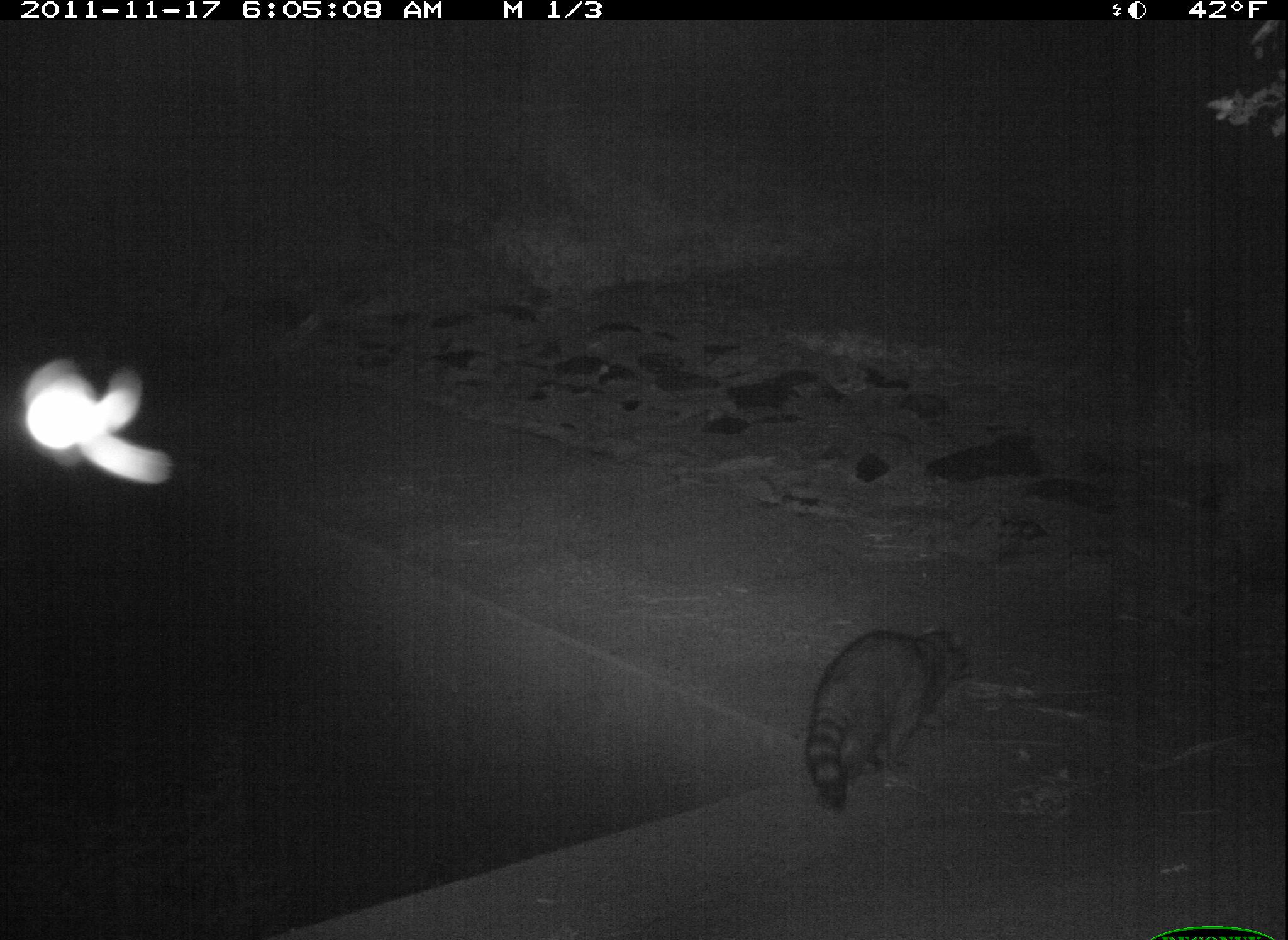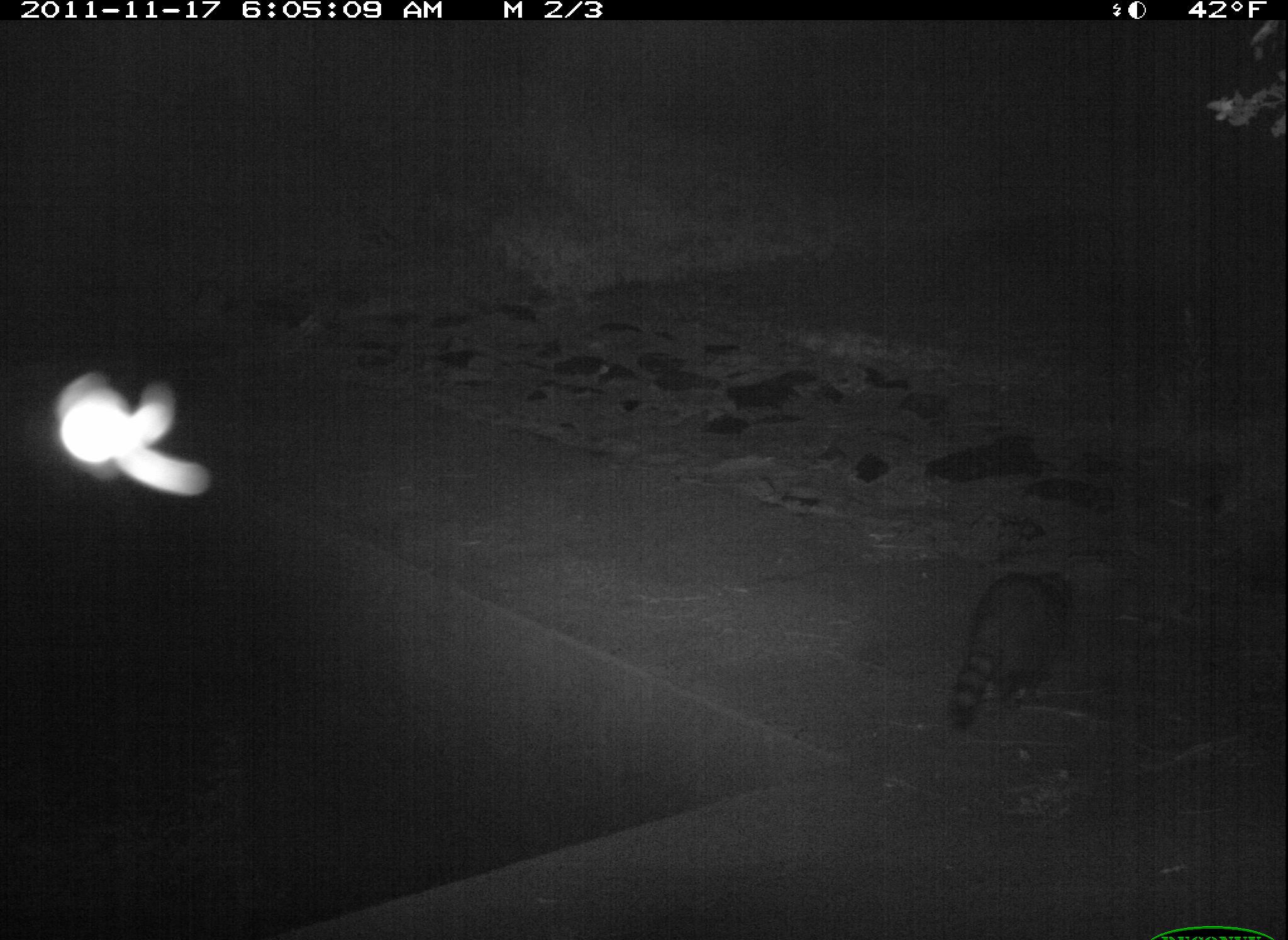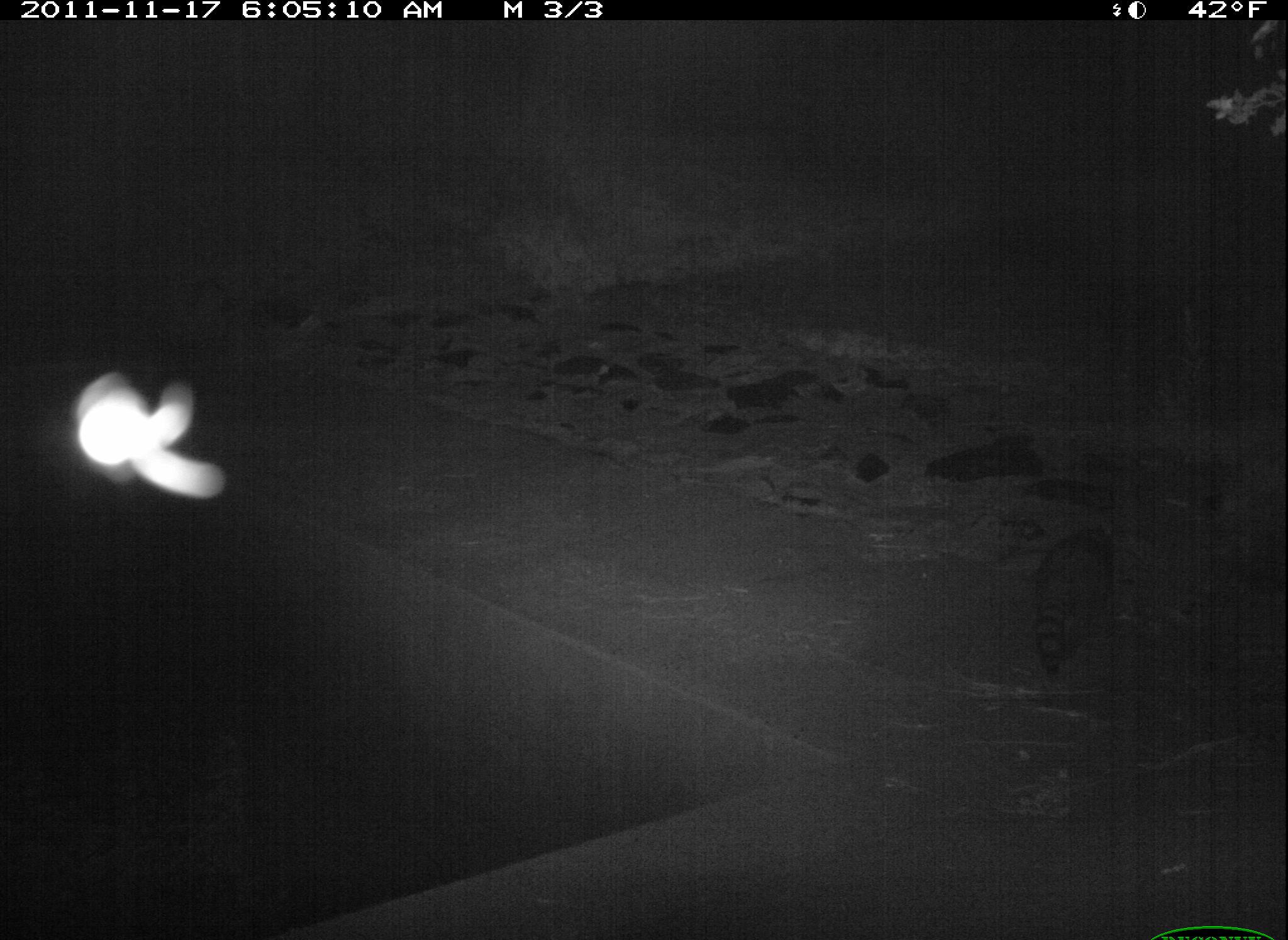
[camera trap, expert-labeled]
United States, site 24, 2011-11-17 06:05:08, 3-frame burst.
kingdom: Animalia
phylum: Chordata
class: Mammalia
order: Carnivora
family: Procyonidae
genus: Procyon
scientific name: Procyon lotor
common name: raccoon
Raccoon (Procyon lotor).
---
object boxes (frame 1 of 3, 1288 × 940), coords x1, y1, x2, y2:
raccoon: 803, 625, 978, 810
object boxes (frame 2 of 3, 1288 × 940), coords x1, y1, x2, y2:
raccoon: 949, 573, 1081, 730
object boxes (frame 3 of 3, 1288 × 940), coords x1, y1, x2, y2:
raccoon: 1027, 522, 1119, 680